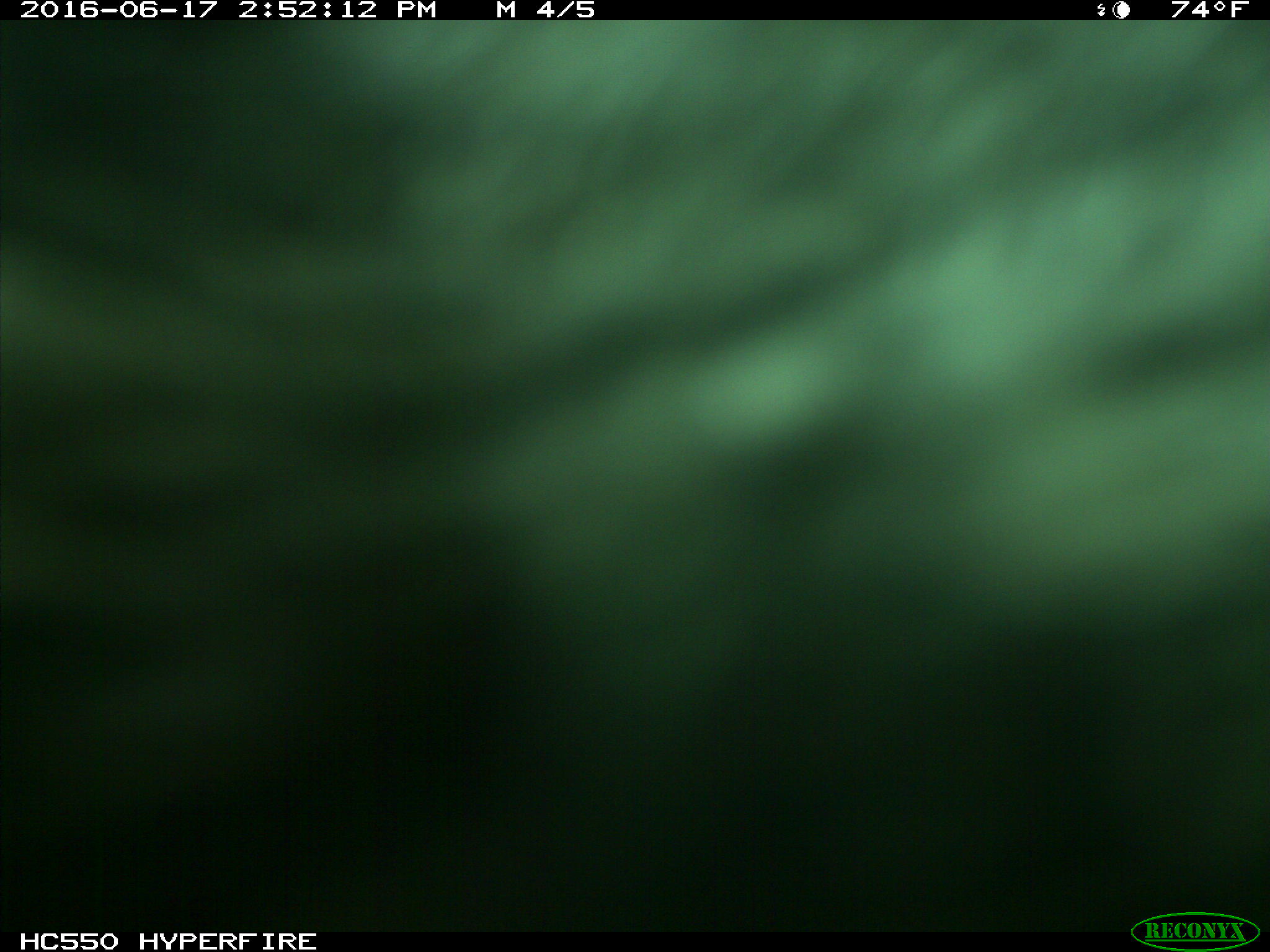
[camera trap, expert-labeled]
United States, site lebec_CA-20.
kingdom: Animalia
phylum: Chordata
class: Mammalia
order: Artiodactyla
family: Bovidae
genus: Bos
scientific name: Bos taurus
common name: domestic cow